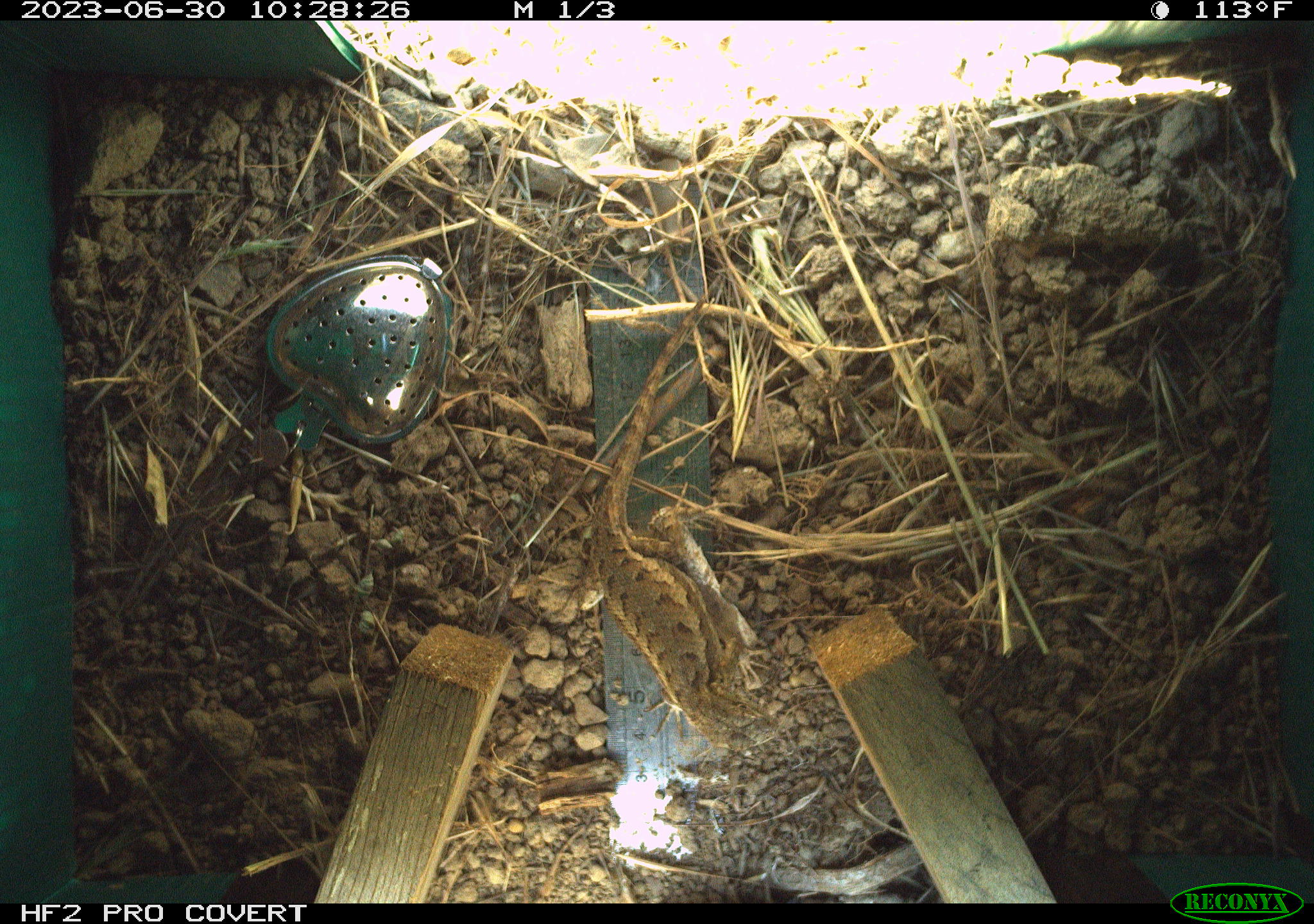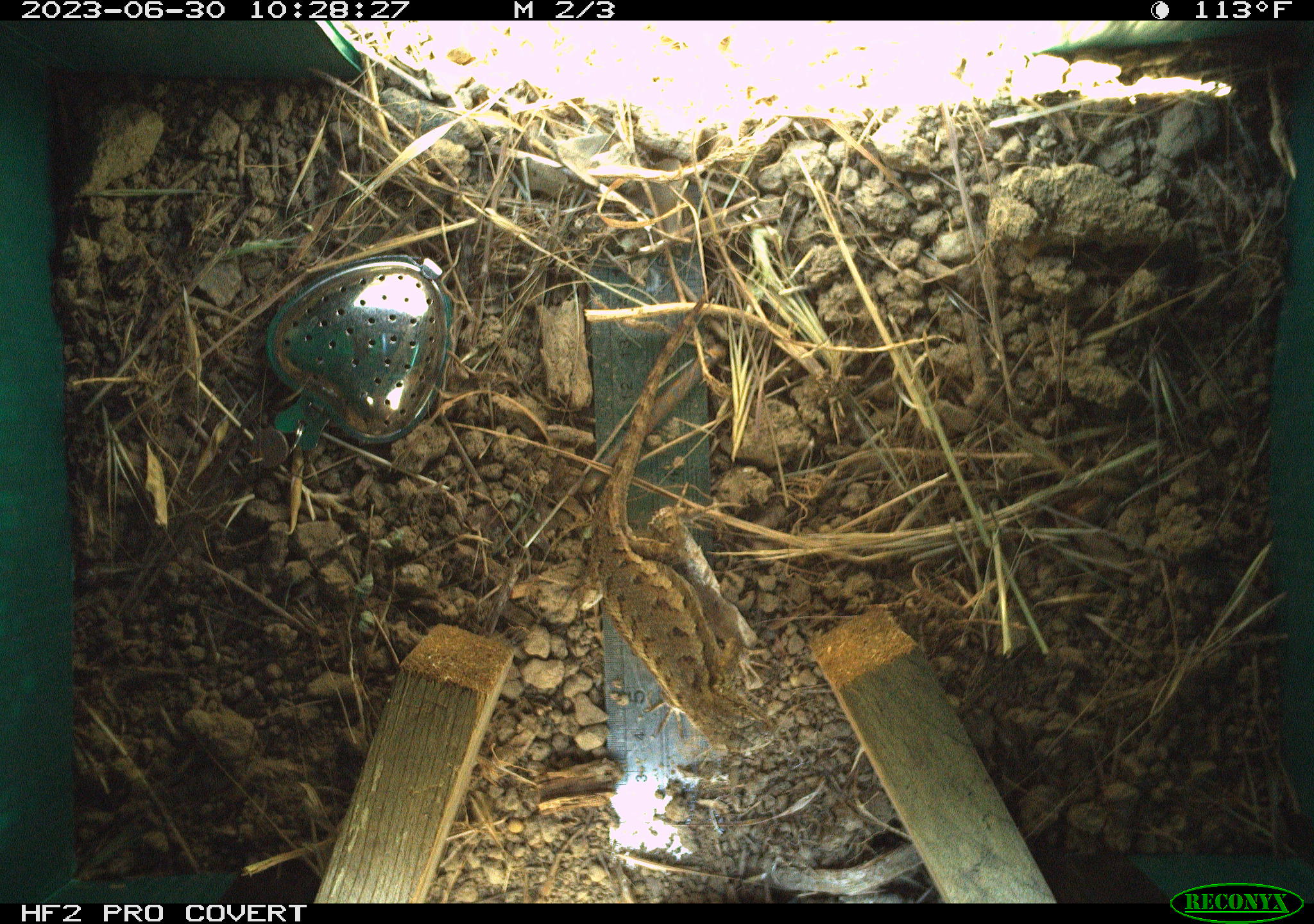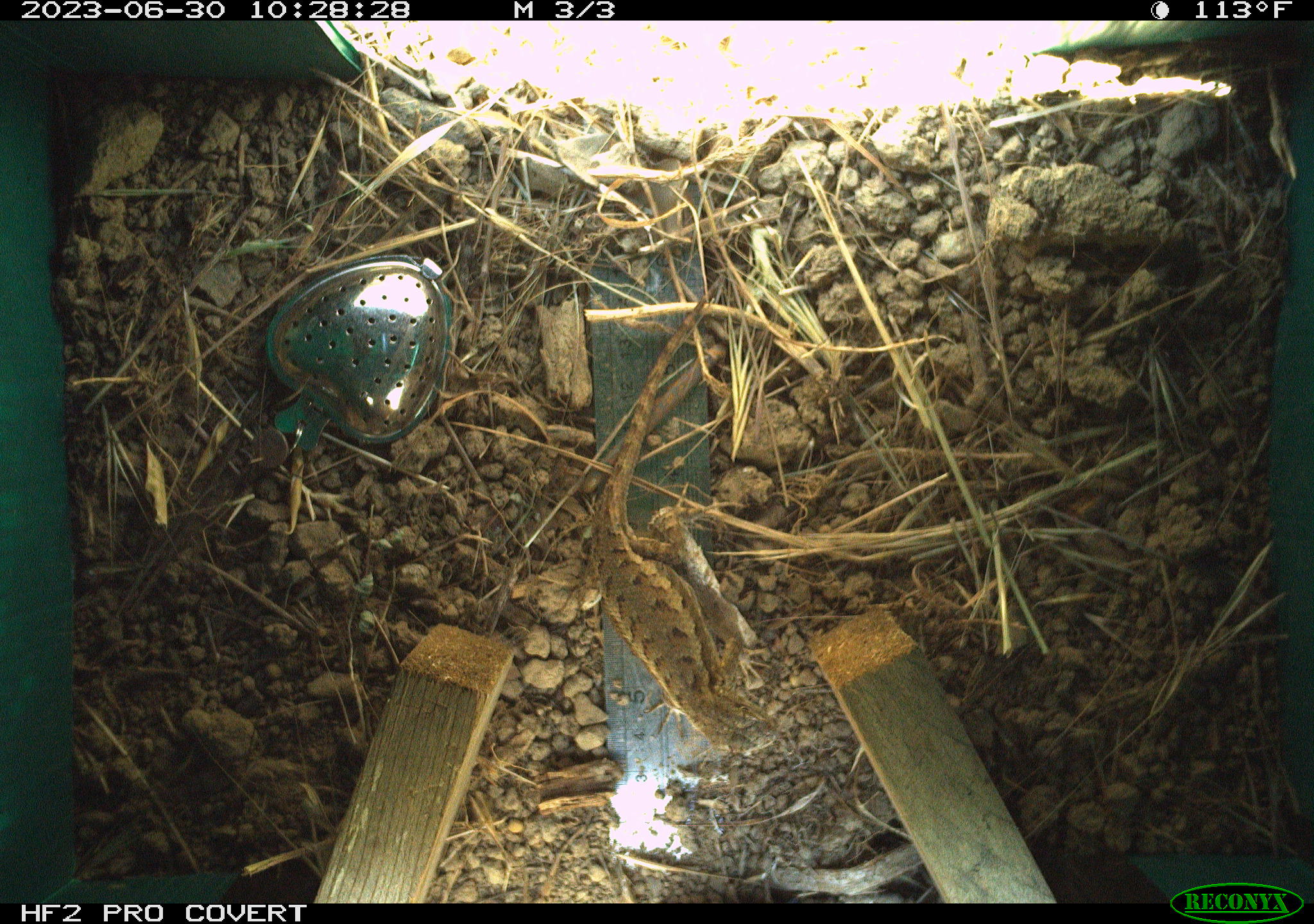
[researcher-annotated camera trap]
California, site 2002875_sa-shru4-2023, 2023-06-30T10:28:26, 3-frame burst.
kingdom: Animalia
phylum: Chordata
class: Reptilia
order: Squamata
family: Phrynosomatidae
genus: Sceloporus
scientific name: Sceloporus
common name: spiny lizards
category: sceloporus species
Sceloporus species (spiny lizards) (Sceloporus).